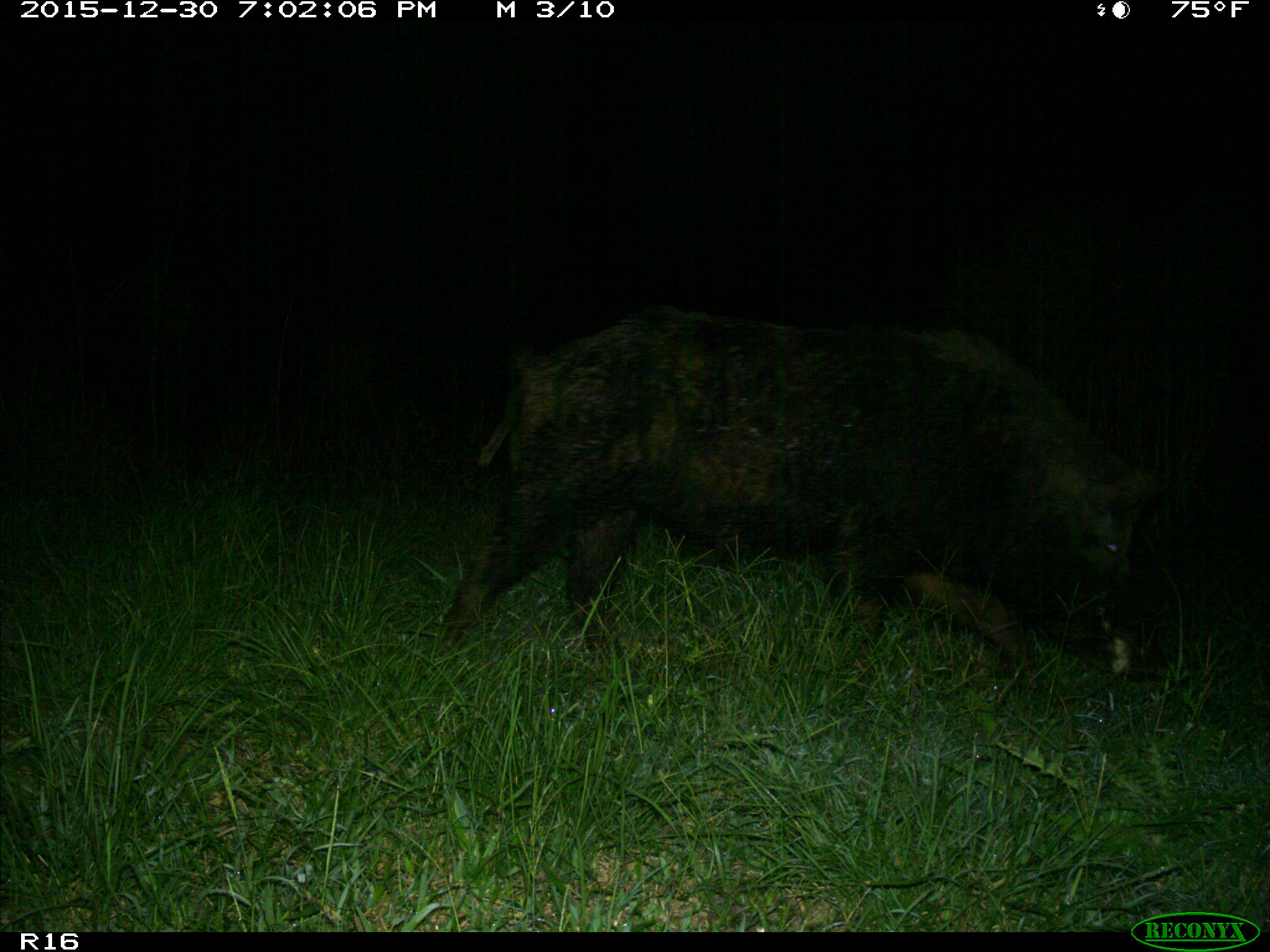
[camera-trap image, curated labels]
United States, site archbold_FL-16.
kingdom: Animalia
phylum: Chordata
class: Mammalia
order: Artiodactyla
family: Suidae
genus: Sus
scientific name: Sus scrofa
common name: wild boar